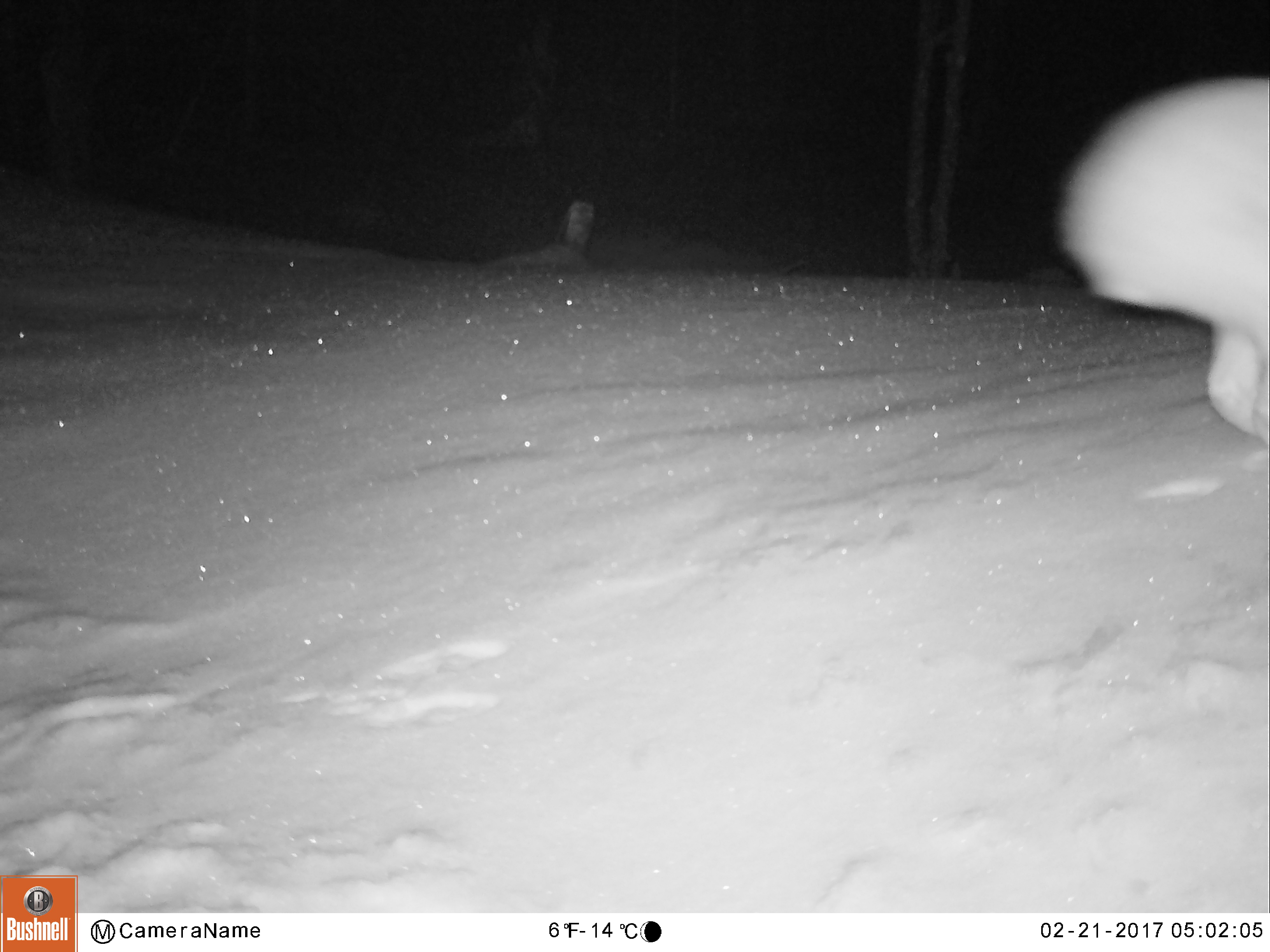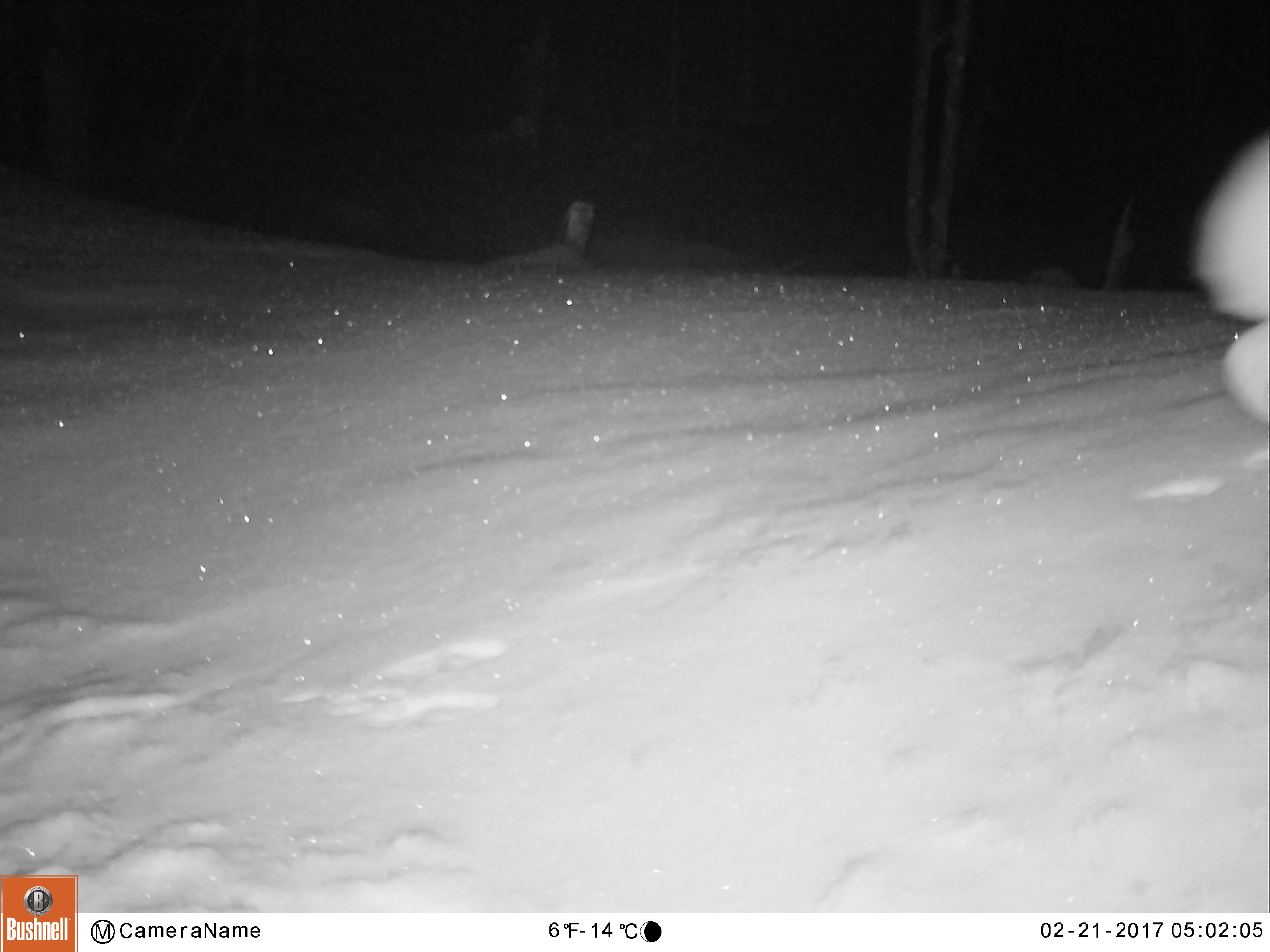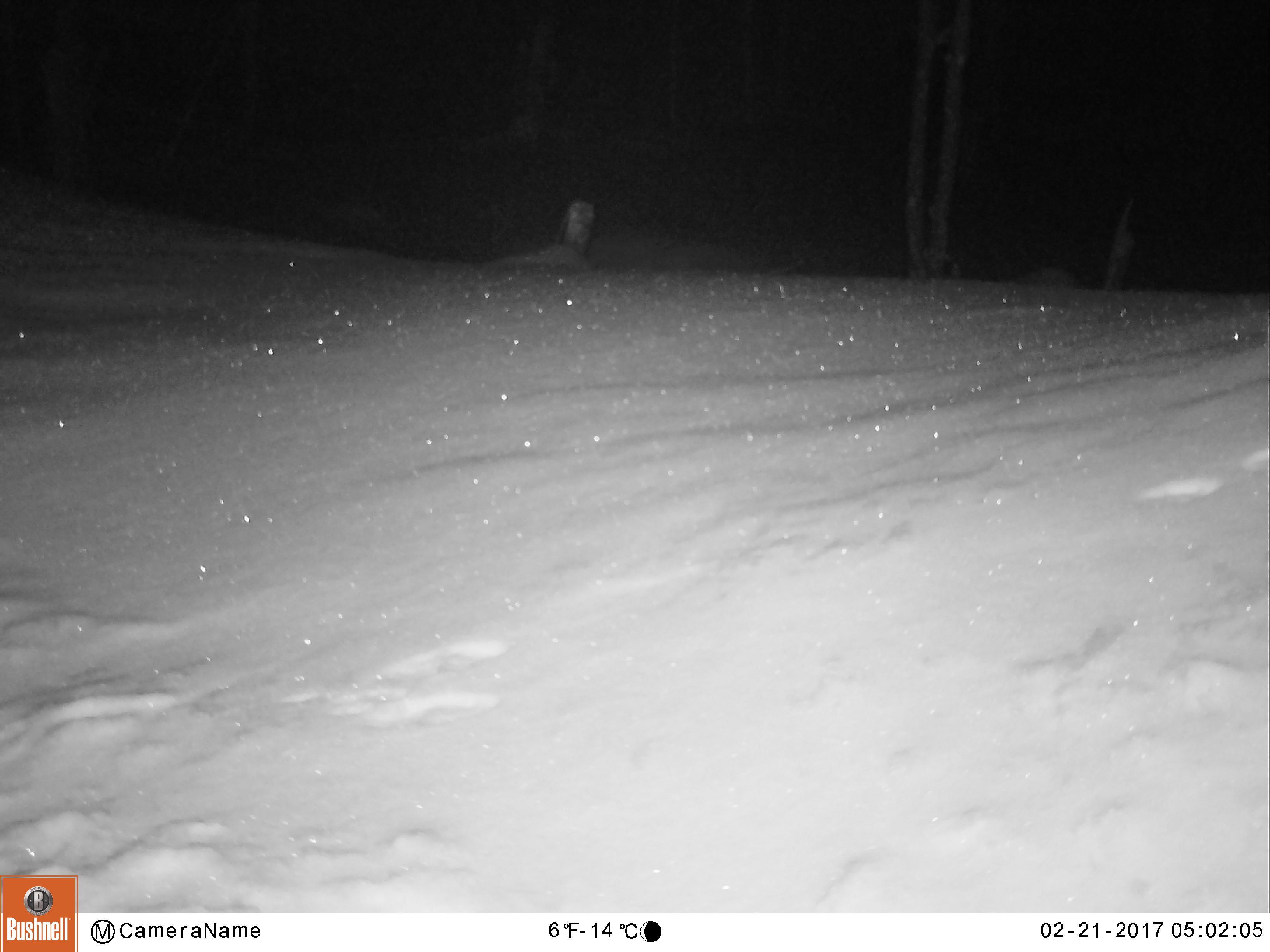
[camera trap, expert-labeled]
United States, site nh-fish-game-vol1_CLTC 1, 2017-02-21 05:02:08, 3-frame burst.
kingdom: Animalia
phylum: Chordata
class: Mammalia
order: Lagomorpha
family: Leporidae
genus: Lepus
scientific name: Lepus americanus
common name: snowshoe hare